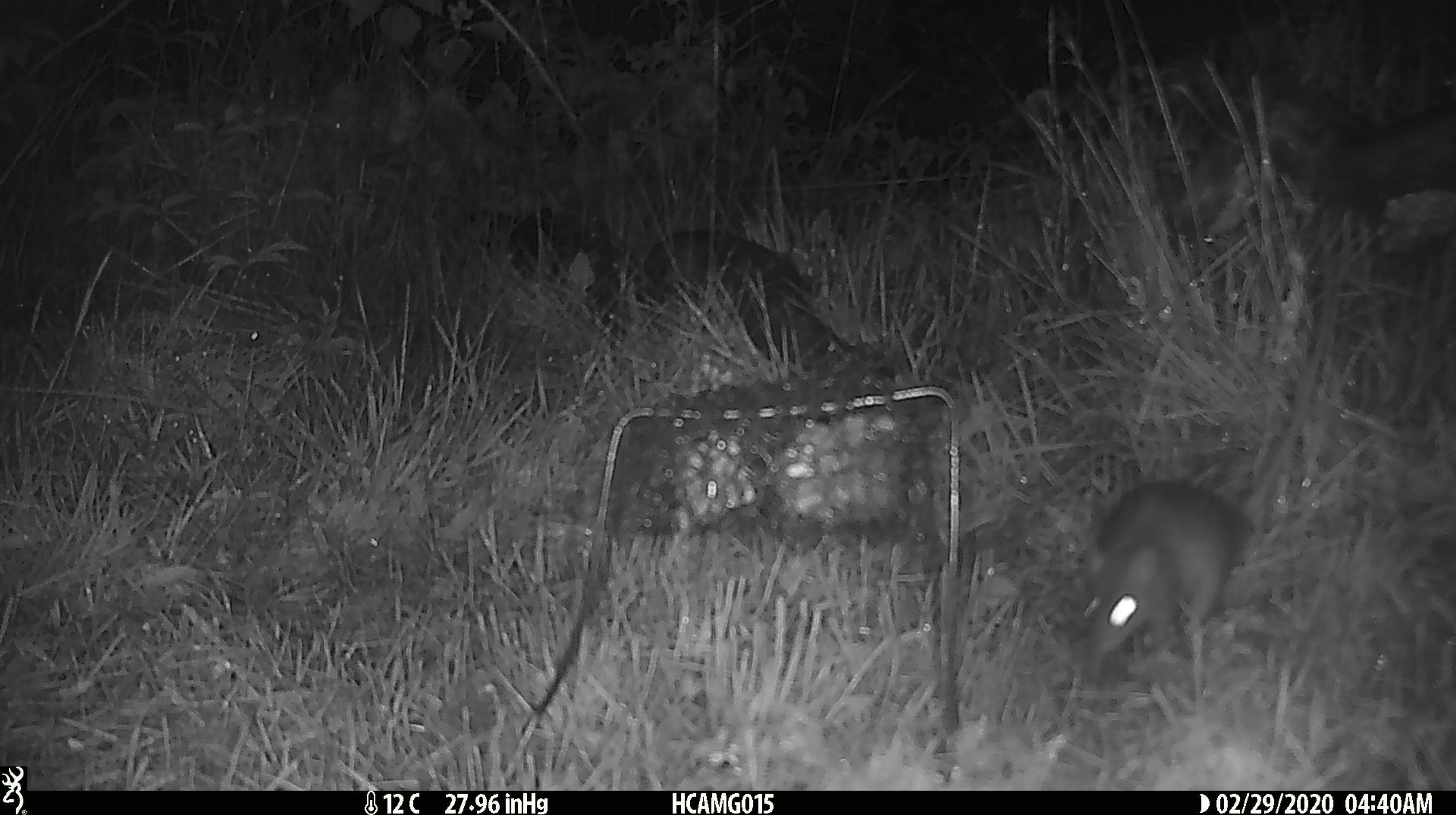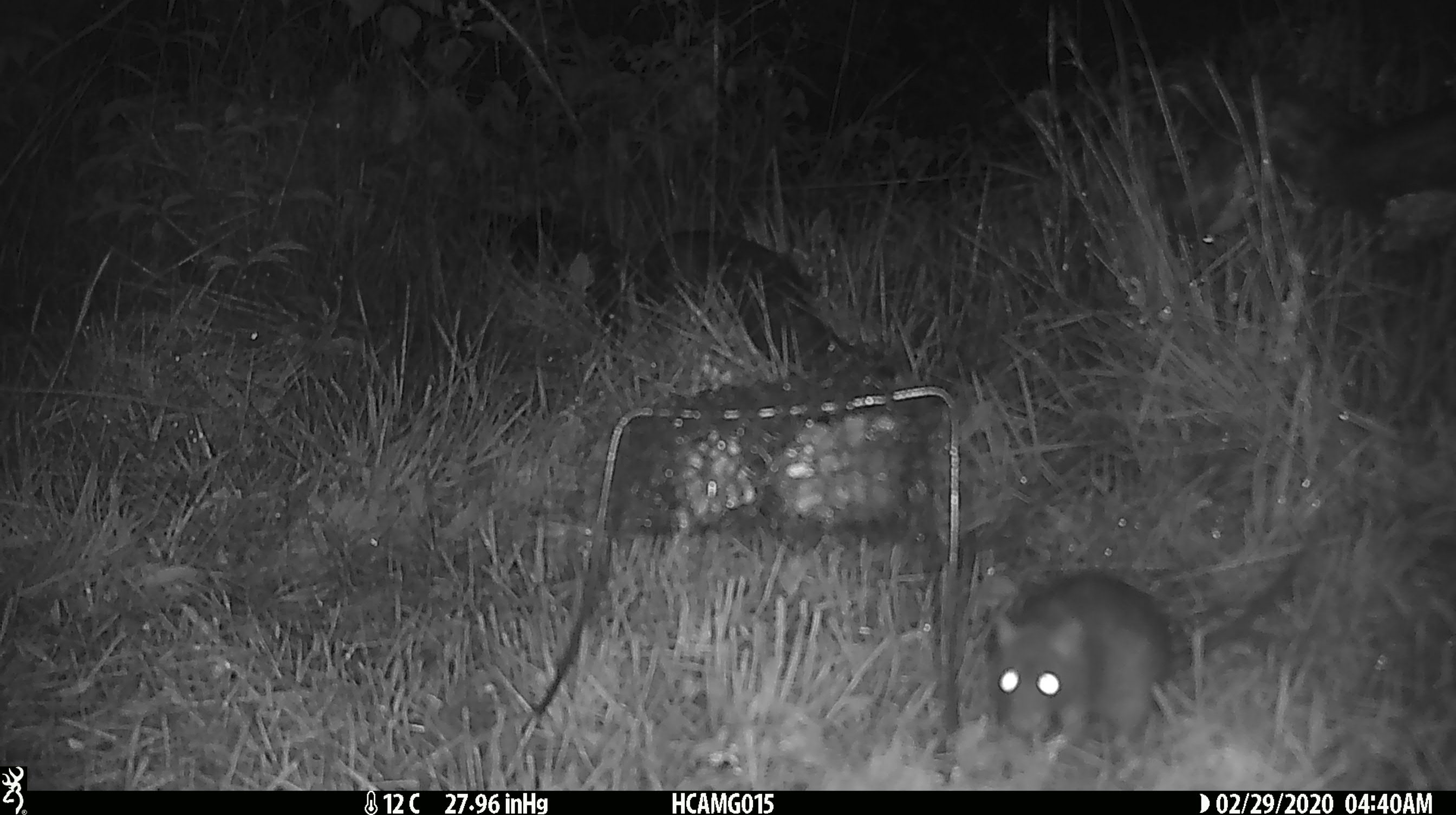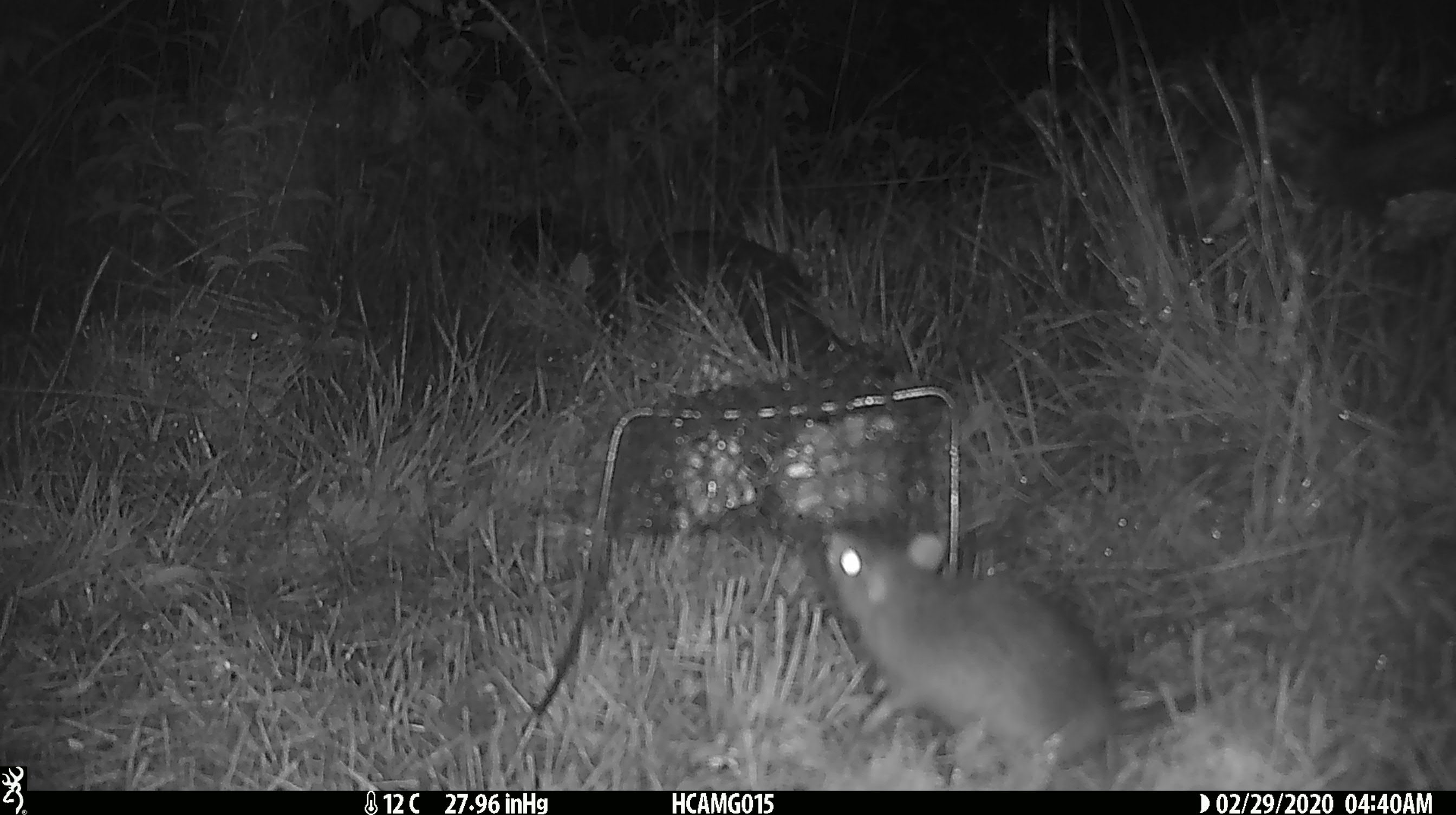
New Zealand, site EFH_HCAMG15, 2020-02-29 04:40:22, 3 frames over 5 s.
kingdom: Animalia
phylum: Chordata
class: Mammalia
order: Rodentia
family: Muridae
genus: Mus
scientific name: Mus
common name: mouse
Mouse (Mus).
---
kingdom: Animalia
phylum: Chordata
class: Mammalia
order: Rodentia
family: Muridae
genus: Rattus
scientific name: Rattus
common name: rat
Rat (Rattus).